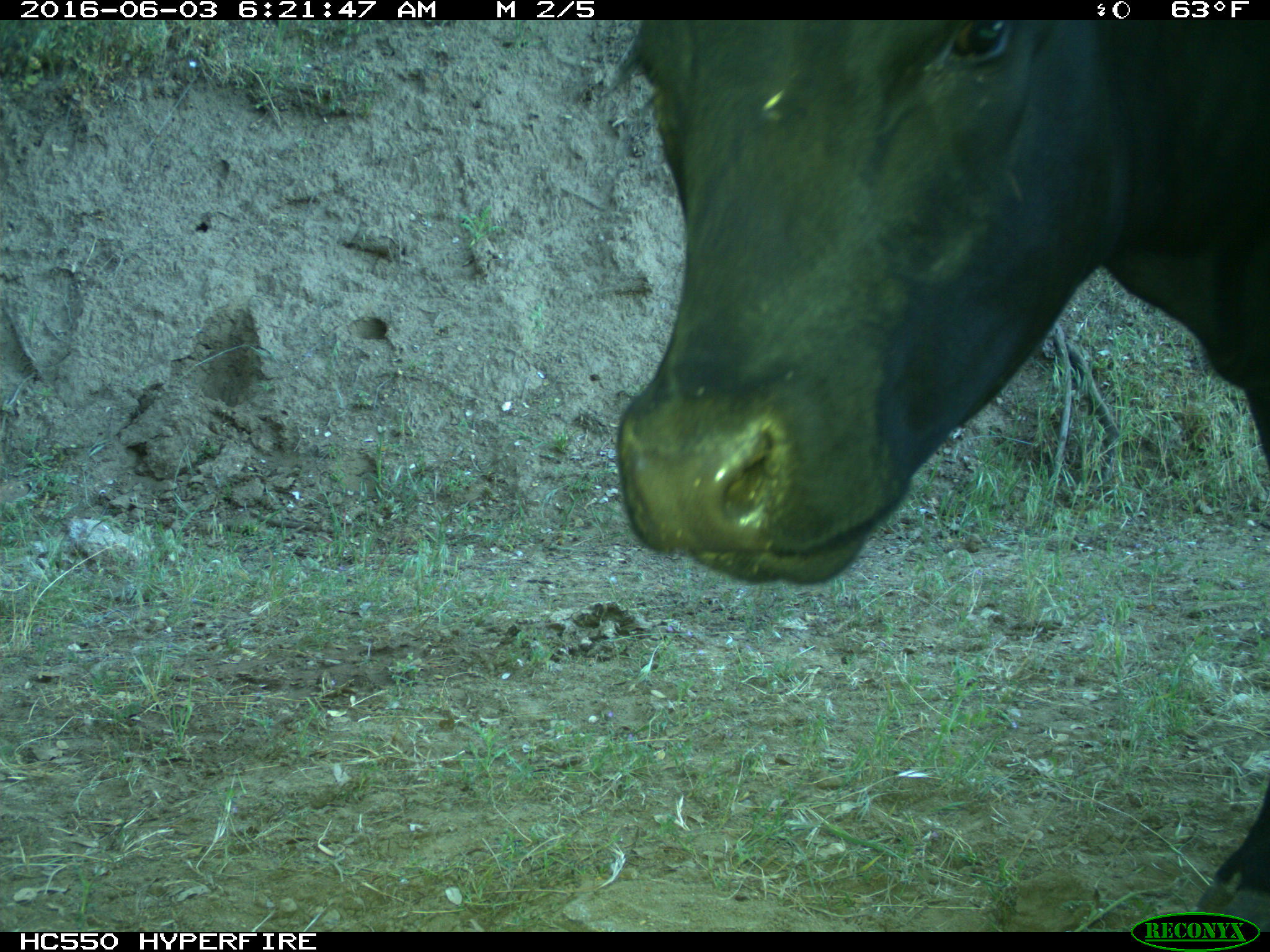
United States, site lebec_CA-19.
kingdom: Animalia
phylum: Chordata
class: Mammalia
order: Artiodactyla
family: Bovidae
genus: Bos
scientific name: Bos taurus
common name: domestic cow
Bos taurus (domestic cow).